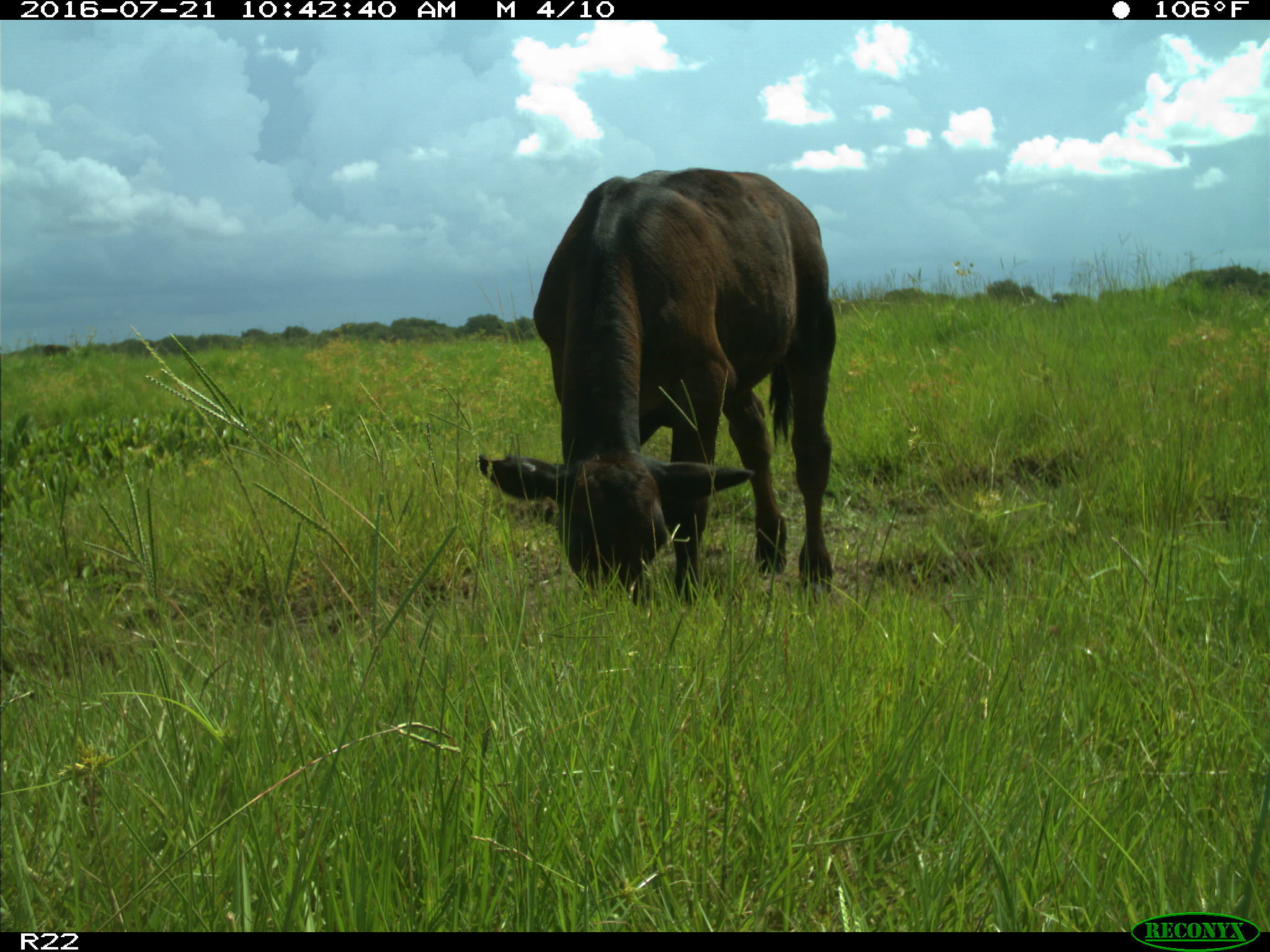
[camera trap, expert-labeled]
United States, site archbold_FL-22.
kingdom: Animalia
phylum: Chordata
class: Mammalia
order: Artiodactyla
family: Bovidae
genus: Bos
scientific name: Bos taurus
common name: domestic cow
Bos taurus (domestic cow).